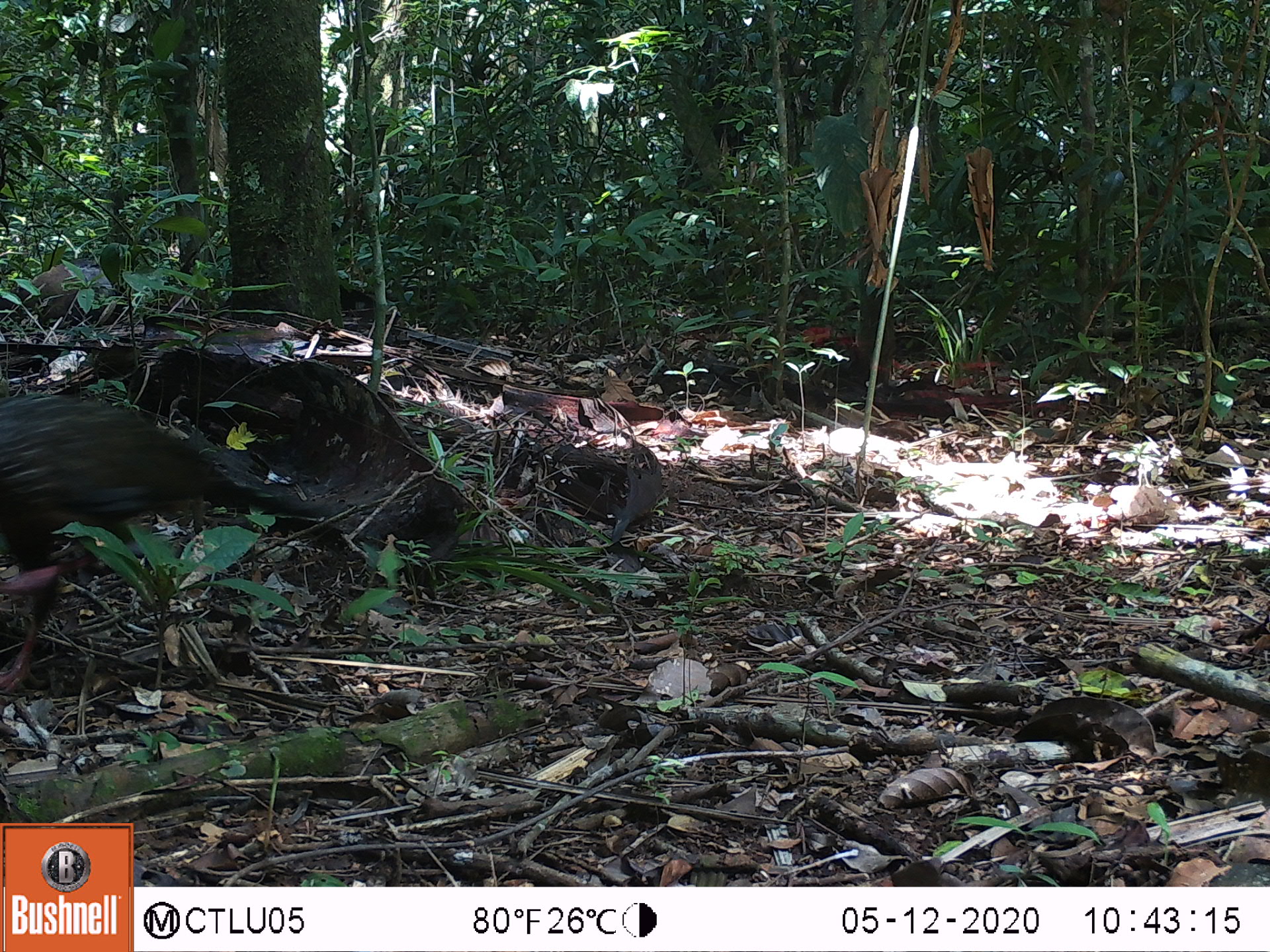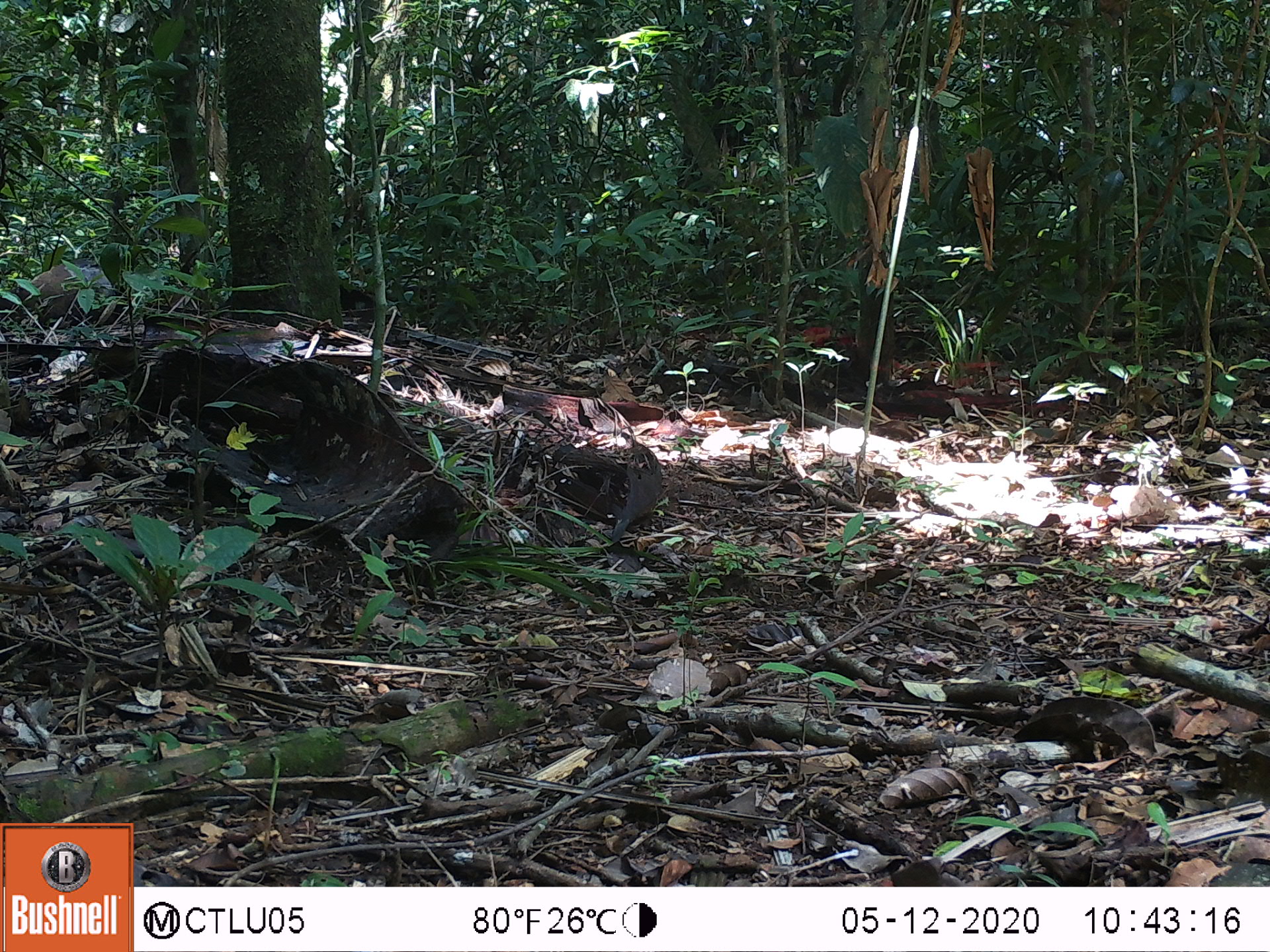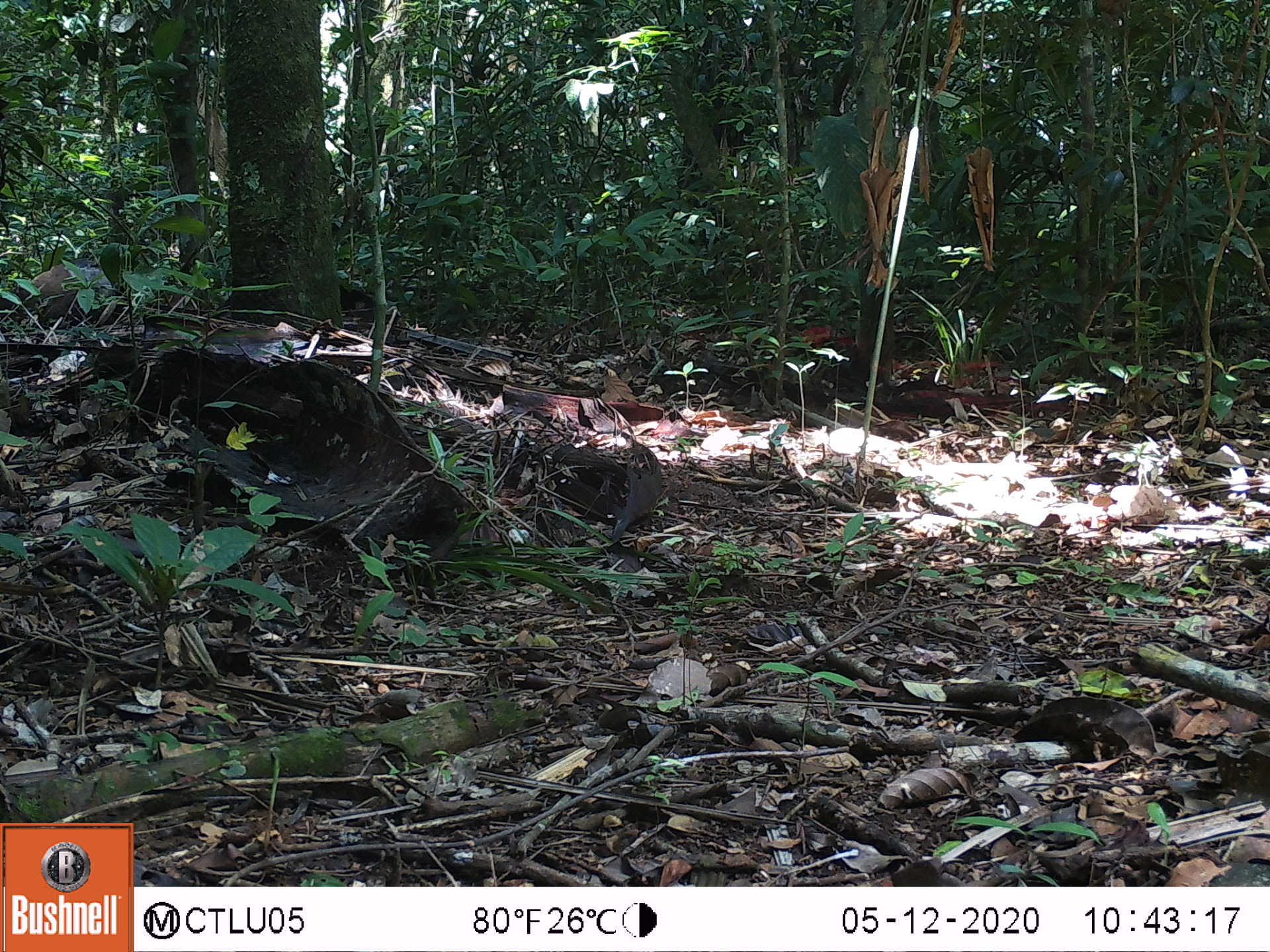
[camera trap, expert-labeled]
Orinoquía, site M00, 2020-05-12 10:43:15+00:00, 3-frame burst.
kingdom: Animalia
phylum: Chordata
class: Aves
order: Galliformes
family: Cracidae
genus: Penelope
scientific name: Penelope jacquacu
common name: spix's guan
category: spixs guan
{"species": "spixs guan (spix's guan) (Penelope jacquacu)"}